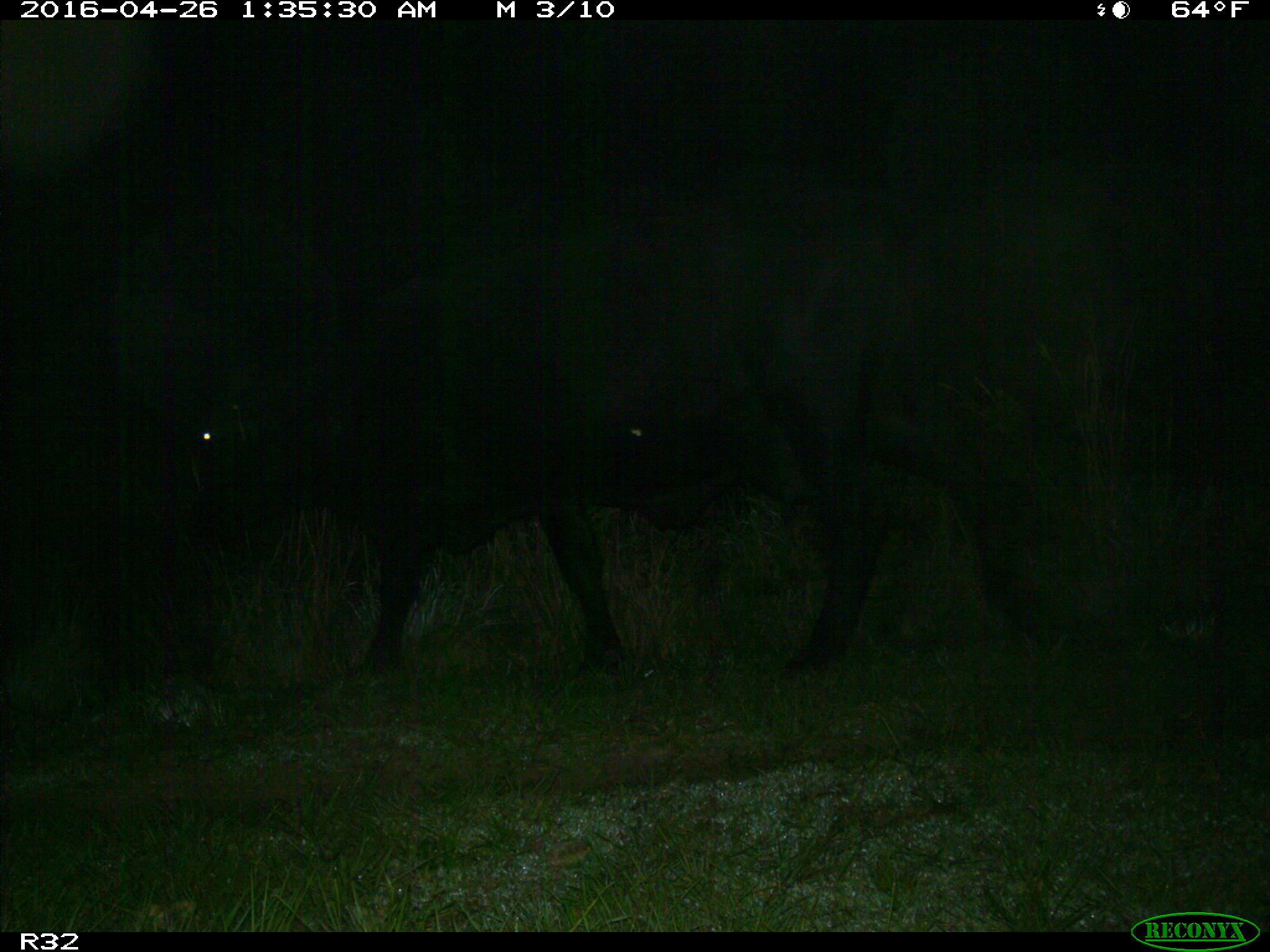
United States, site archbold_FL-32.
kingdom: Animalia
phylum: Chordata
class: Mammalia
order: Artiodactyla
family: Bovidae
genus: Bos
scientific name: Bos taurus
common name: domestic cow